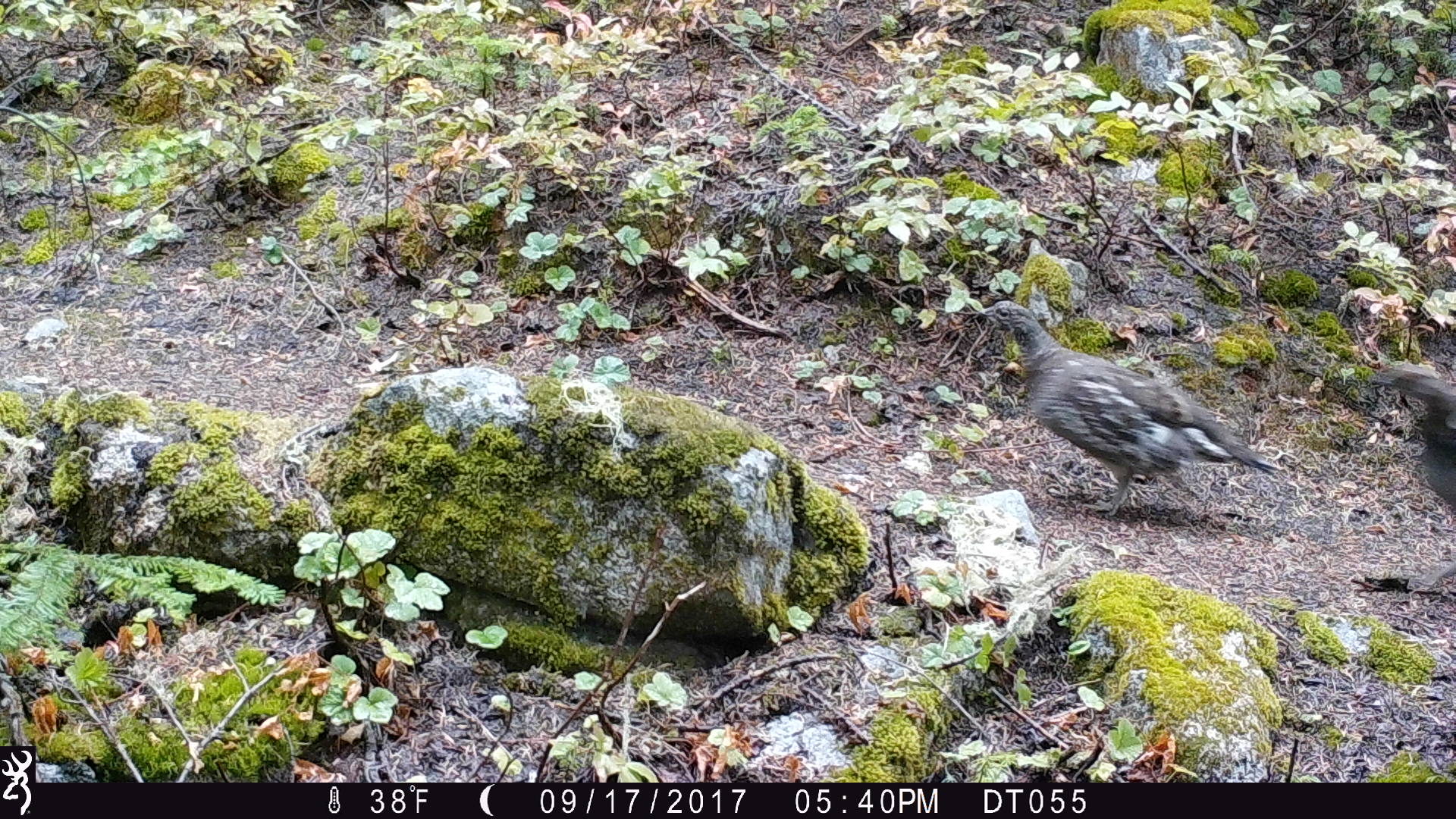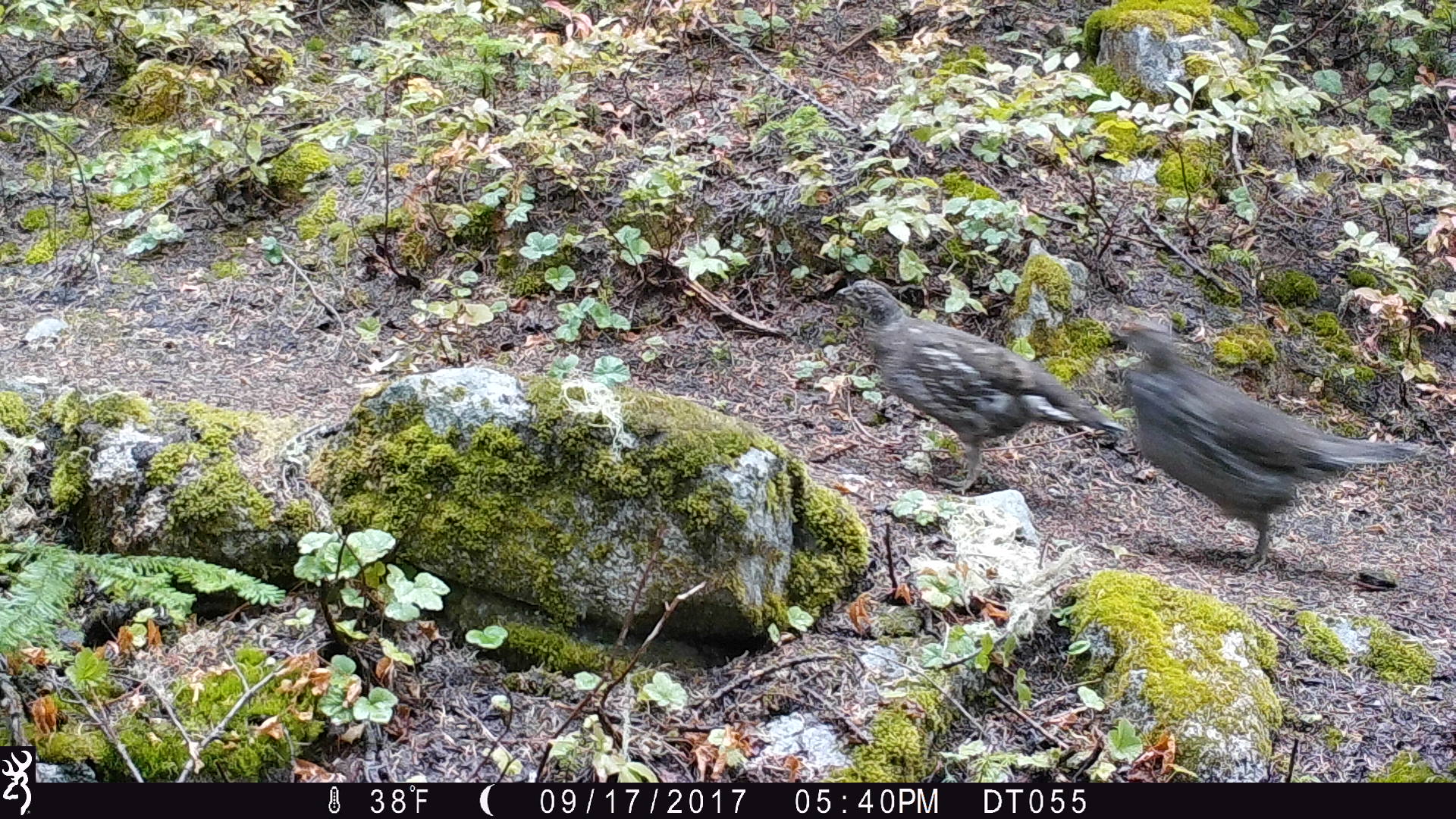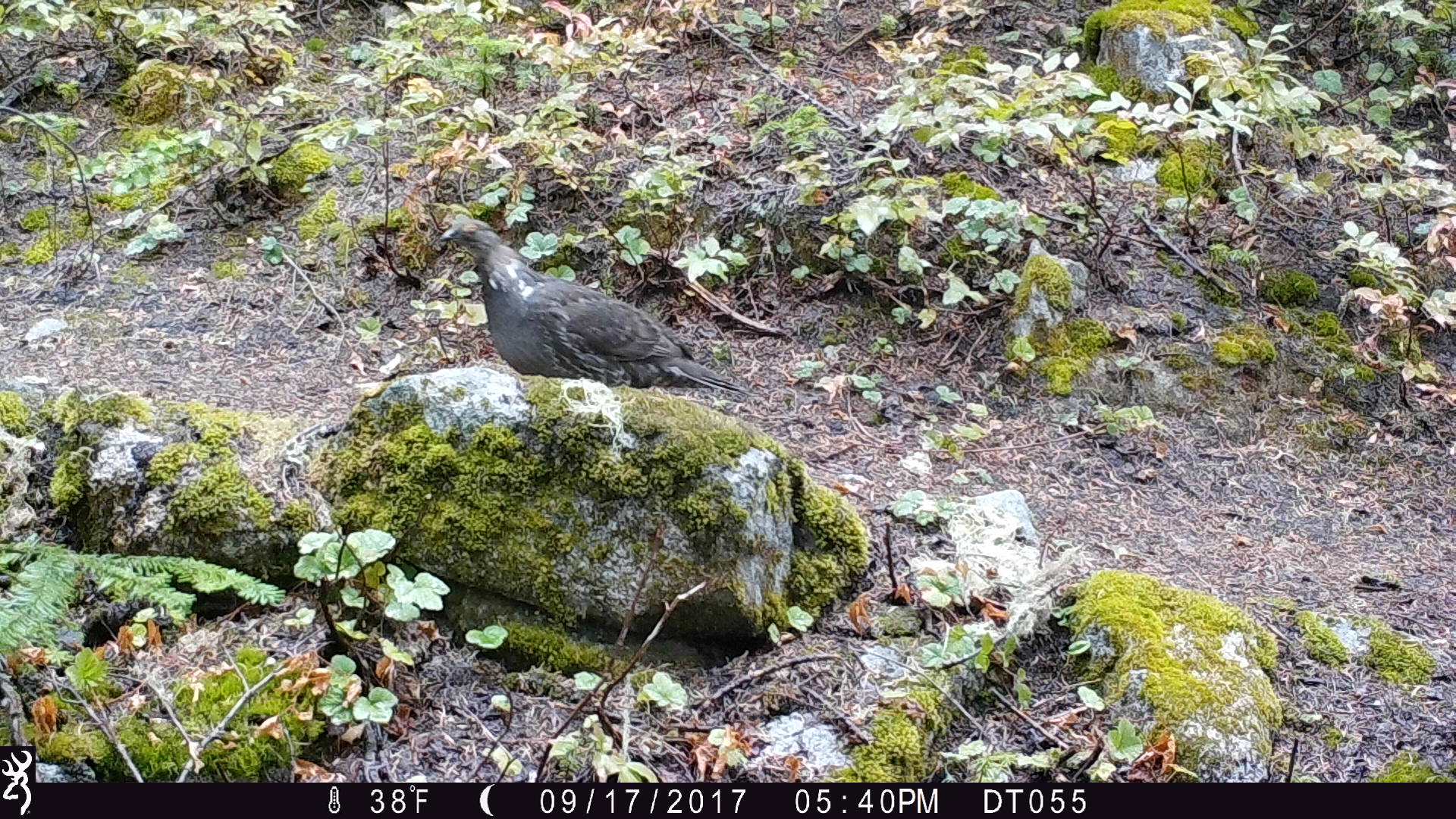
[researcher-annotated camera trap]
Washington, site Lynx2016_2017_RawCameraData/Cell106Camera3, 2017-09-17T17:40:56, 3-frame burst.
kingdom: Animalia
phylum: Chordata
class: Aves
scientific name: Aves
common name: birds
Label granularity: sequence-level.